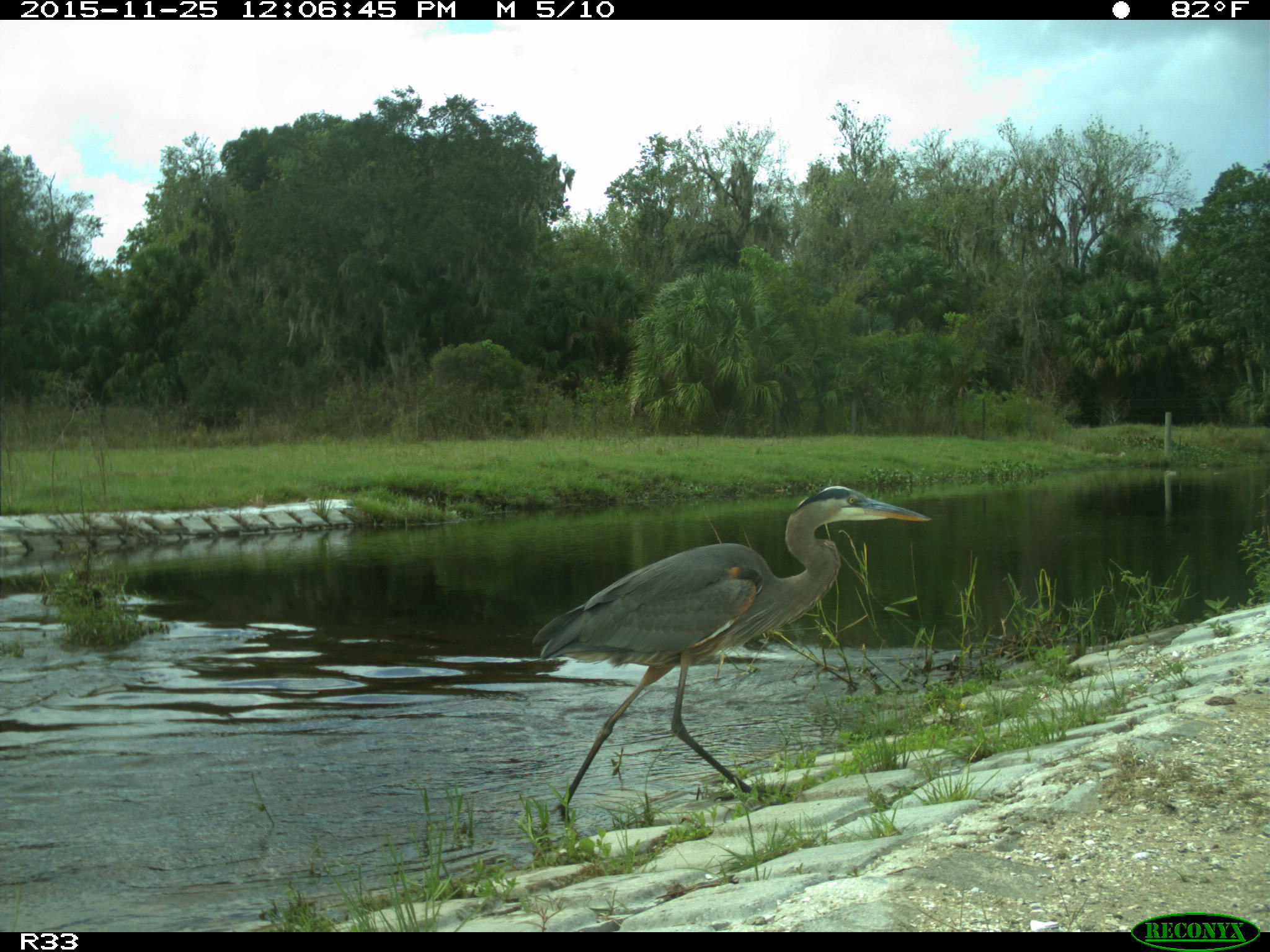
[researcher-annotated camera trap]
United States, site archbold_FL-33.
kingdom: Animalia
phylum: Chordata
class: Aves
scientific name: Aves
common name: birds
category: unidentified bird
Unidentified bird (birds) (Aves).